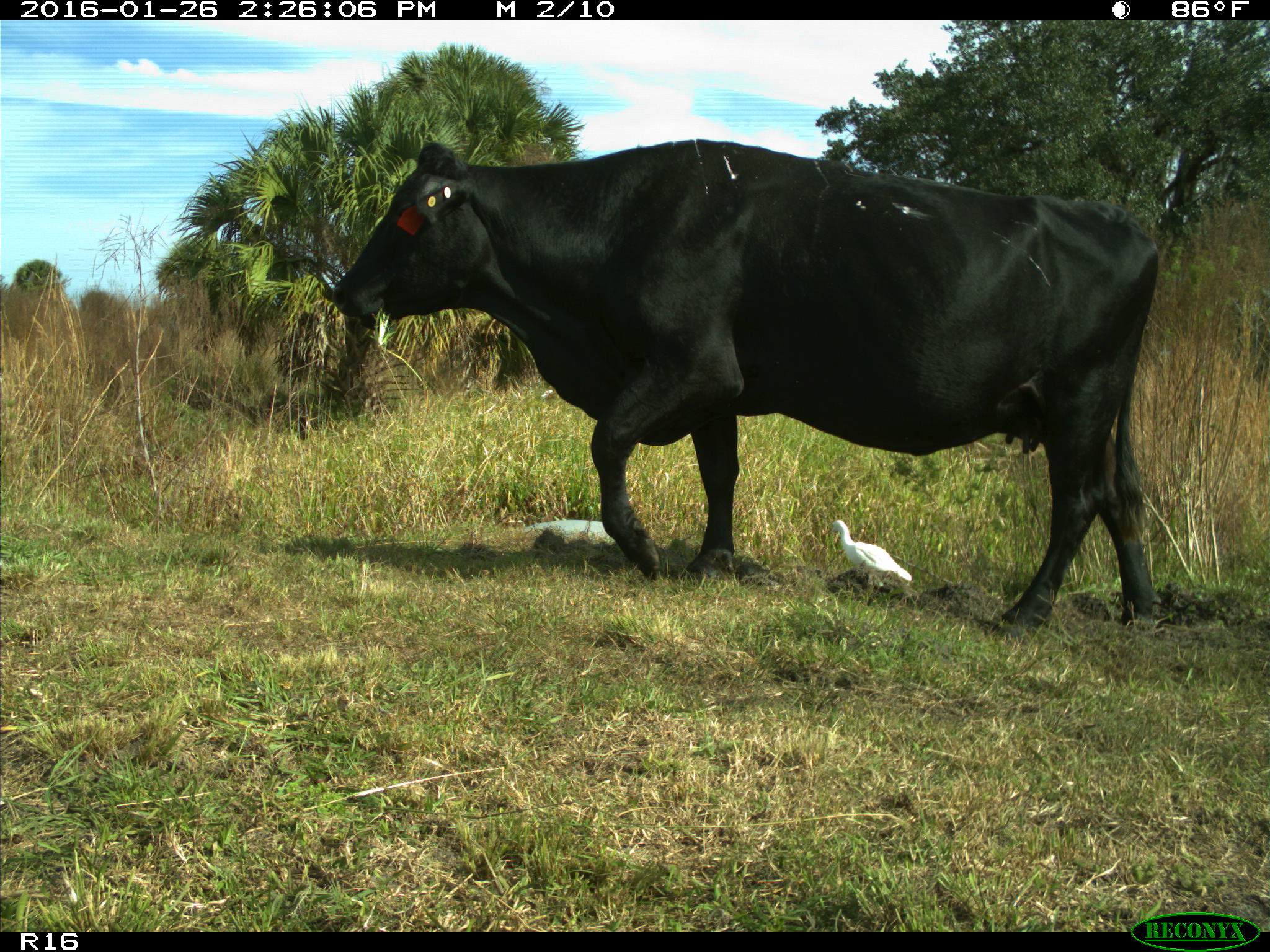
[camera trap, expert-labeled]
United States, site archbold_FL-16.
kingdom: Animalia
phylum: Chordata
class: Mammalia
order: Artiodactyla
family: Bovidae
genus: Bos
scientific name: Bos taurus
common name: domestic cow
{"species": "Bos taurus (domestic cow)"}